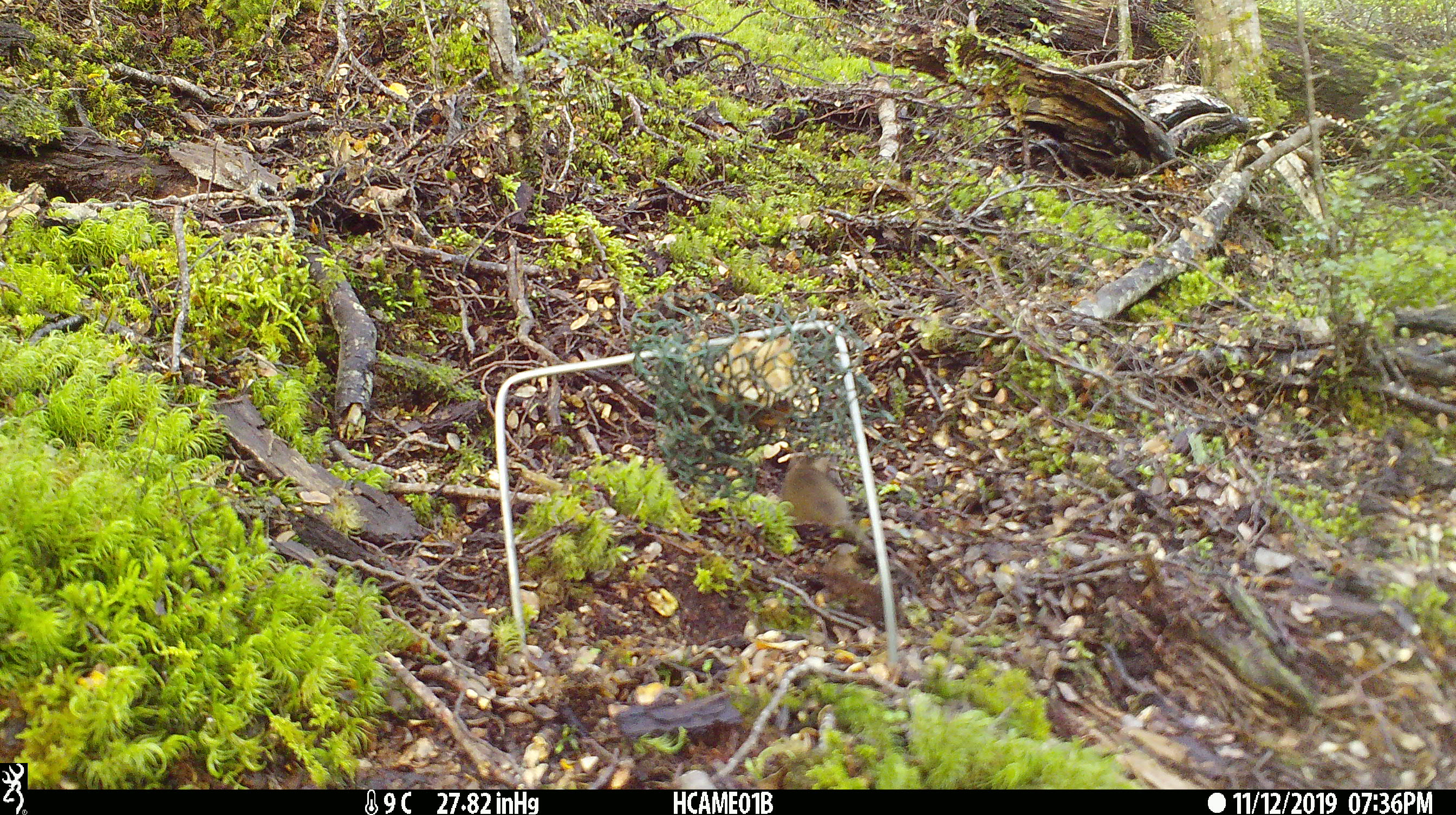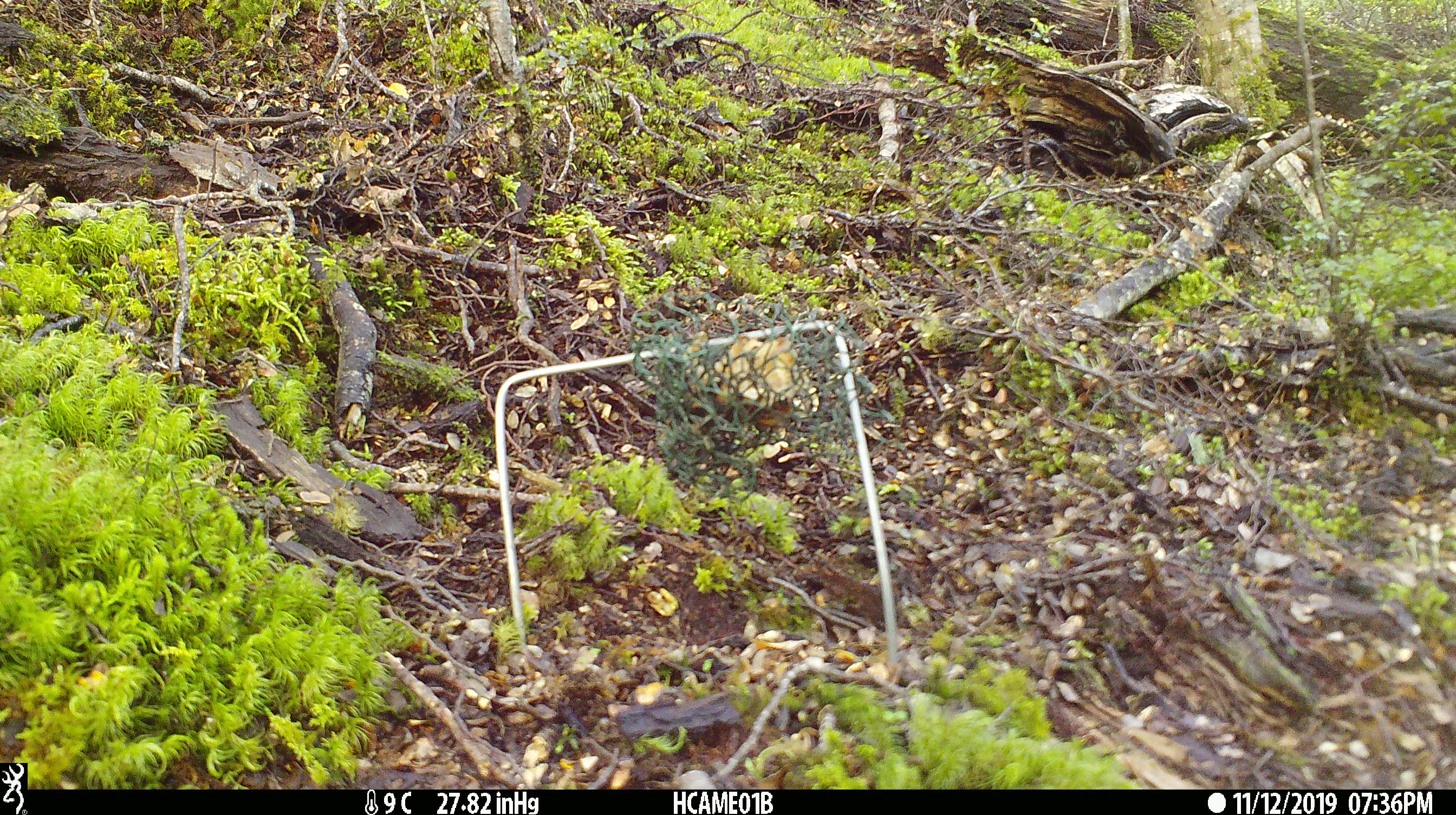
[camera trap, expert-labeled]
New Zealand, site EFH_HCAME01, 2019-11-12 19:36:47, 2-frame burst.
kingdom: Animalia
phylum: Chordata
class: Mammalia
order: Rodentia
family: Muridae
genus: Mus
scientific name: Mus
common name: mouse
Mouse (Mus).